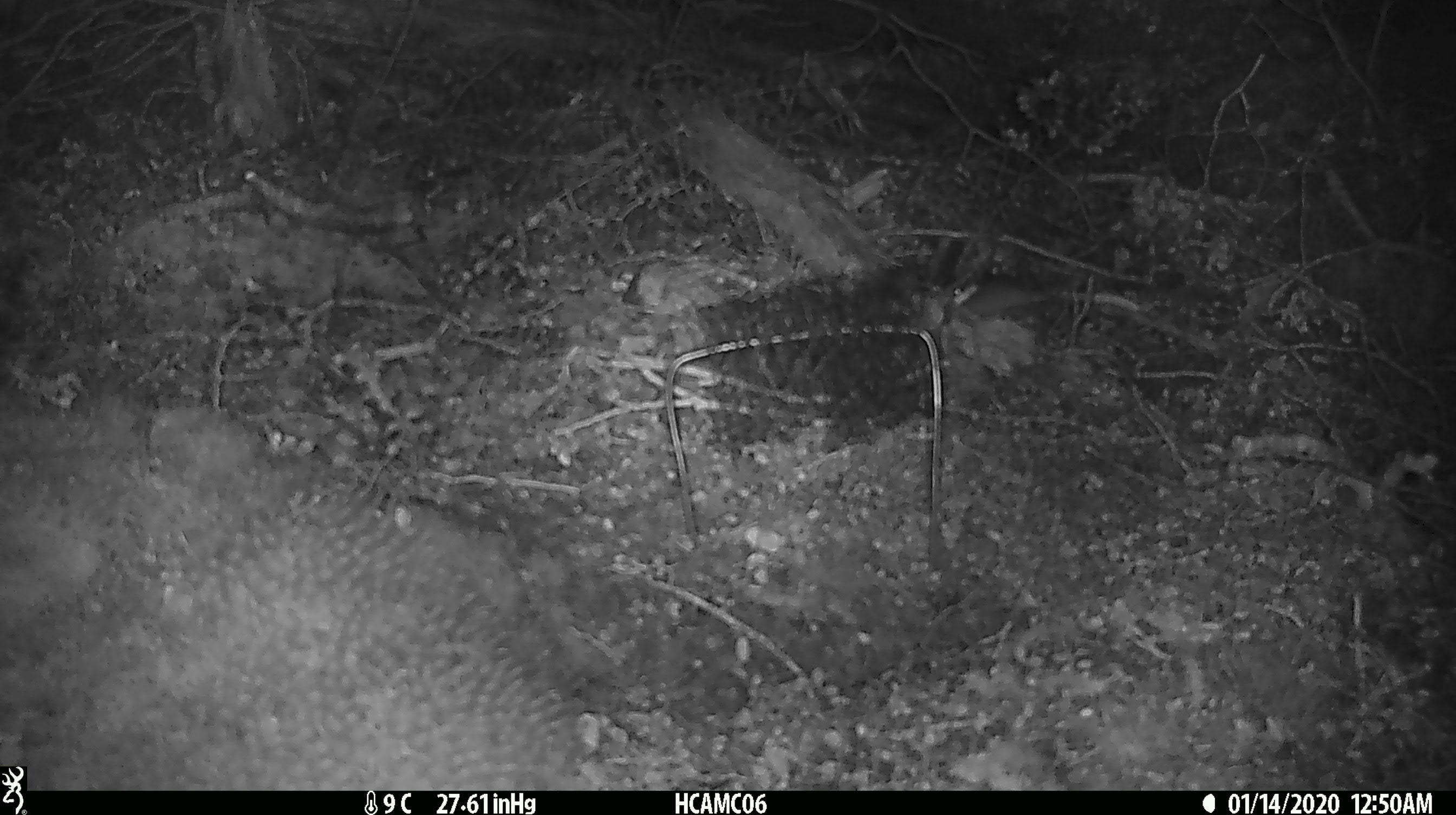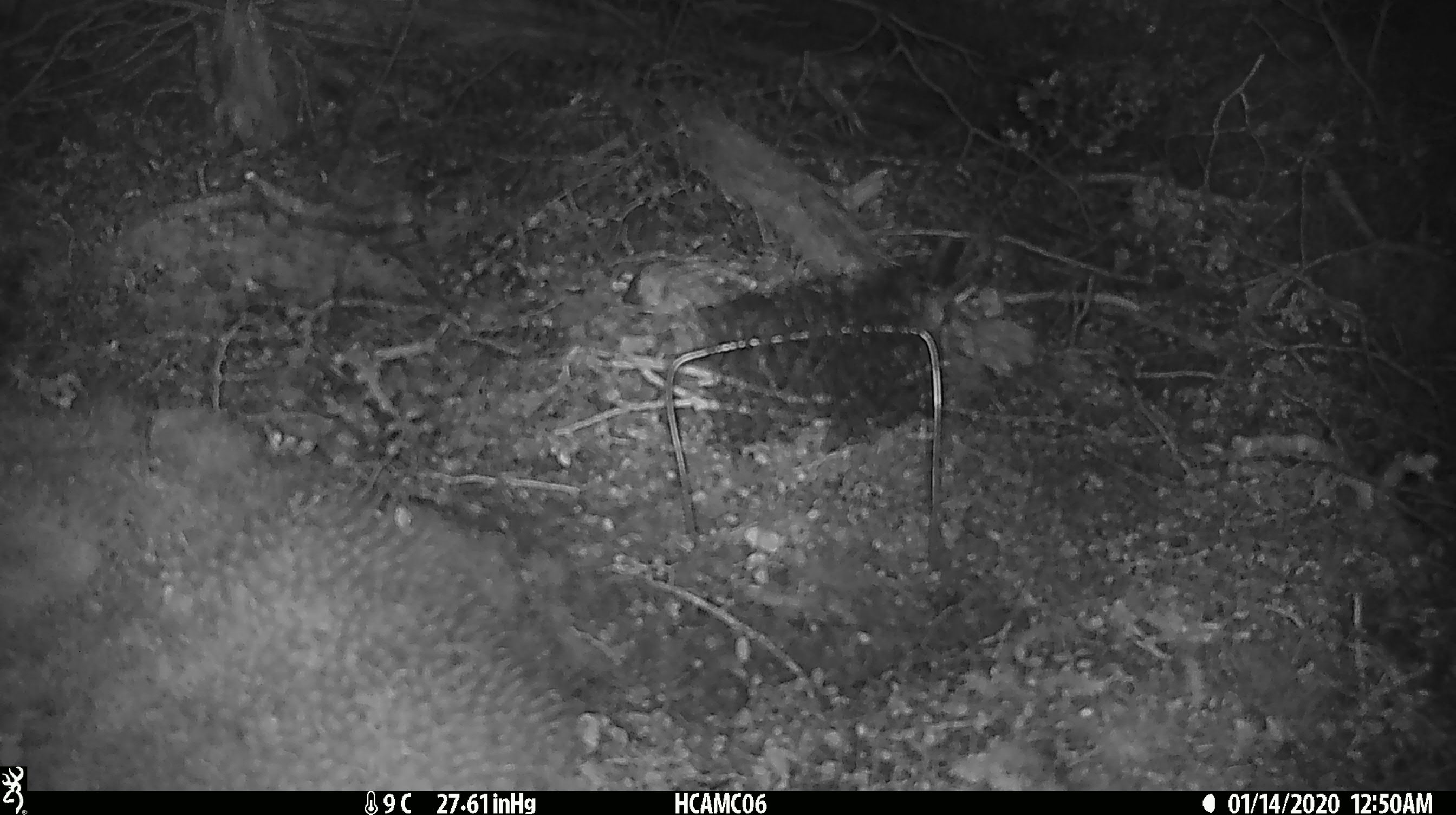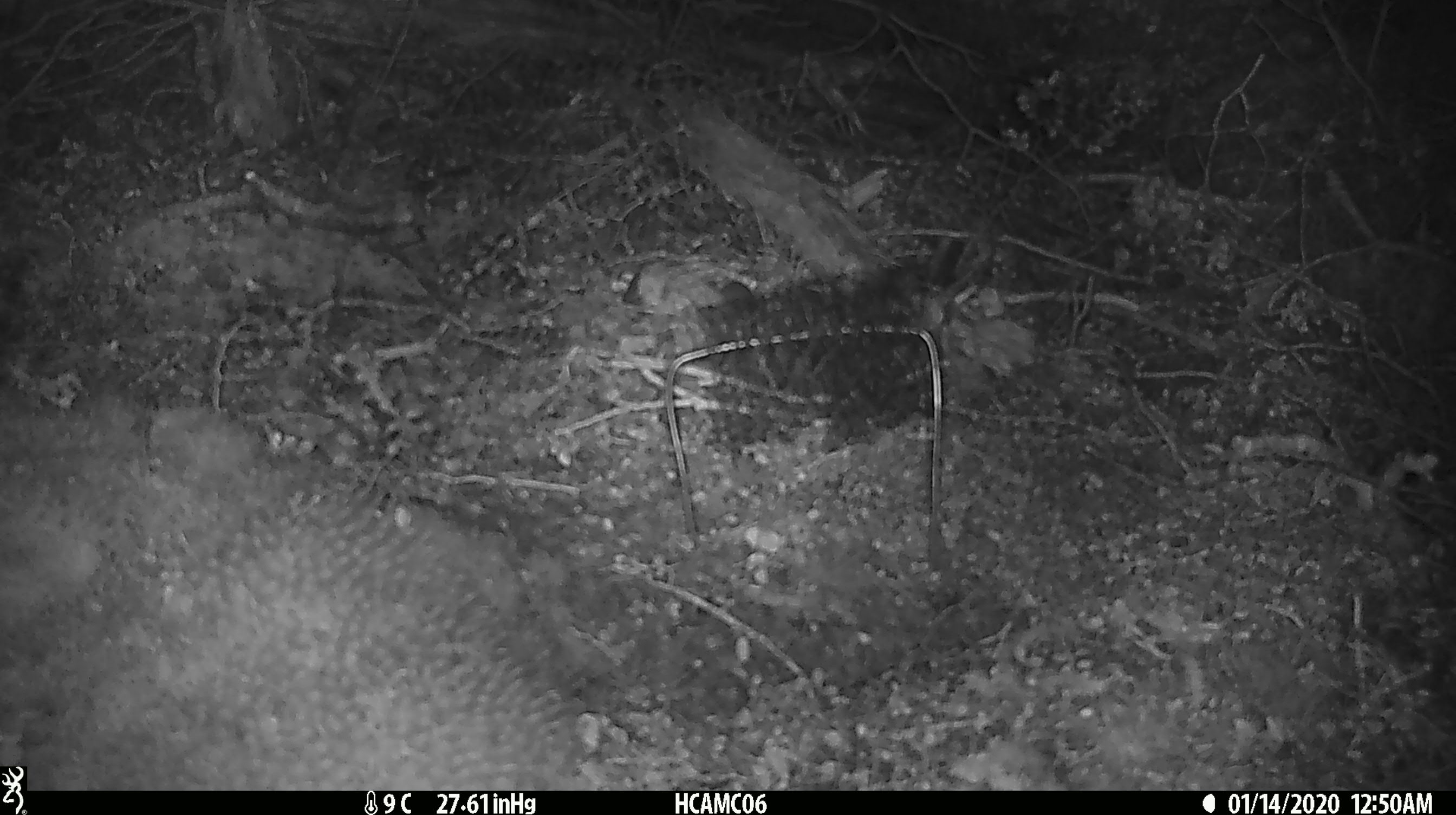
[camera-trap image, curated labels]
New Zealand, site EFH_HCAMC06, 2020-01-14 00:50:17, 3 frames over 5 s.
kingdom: Animalia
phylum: Chordata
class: Mammalia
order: Rodentia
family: Muridae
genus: Mus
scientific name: Mus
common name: mouse